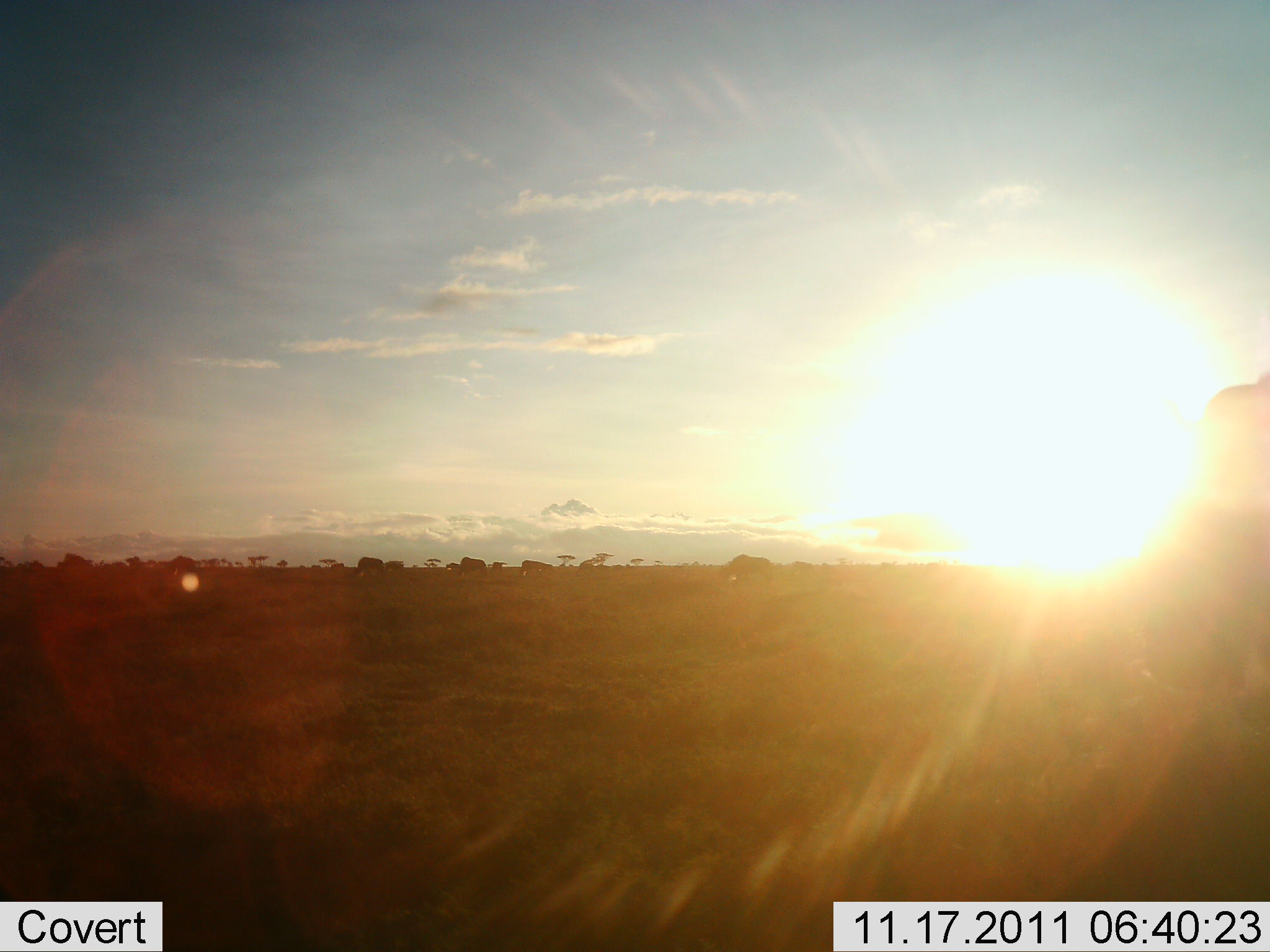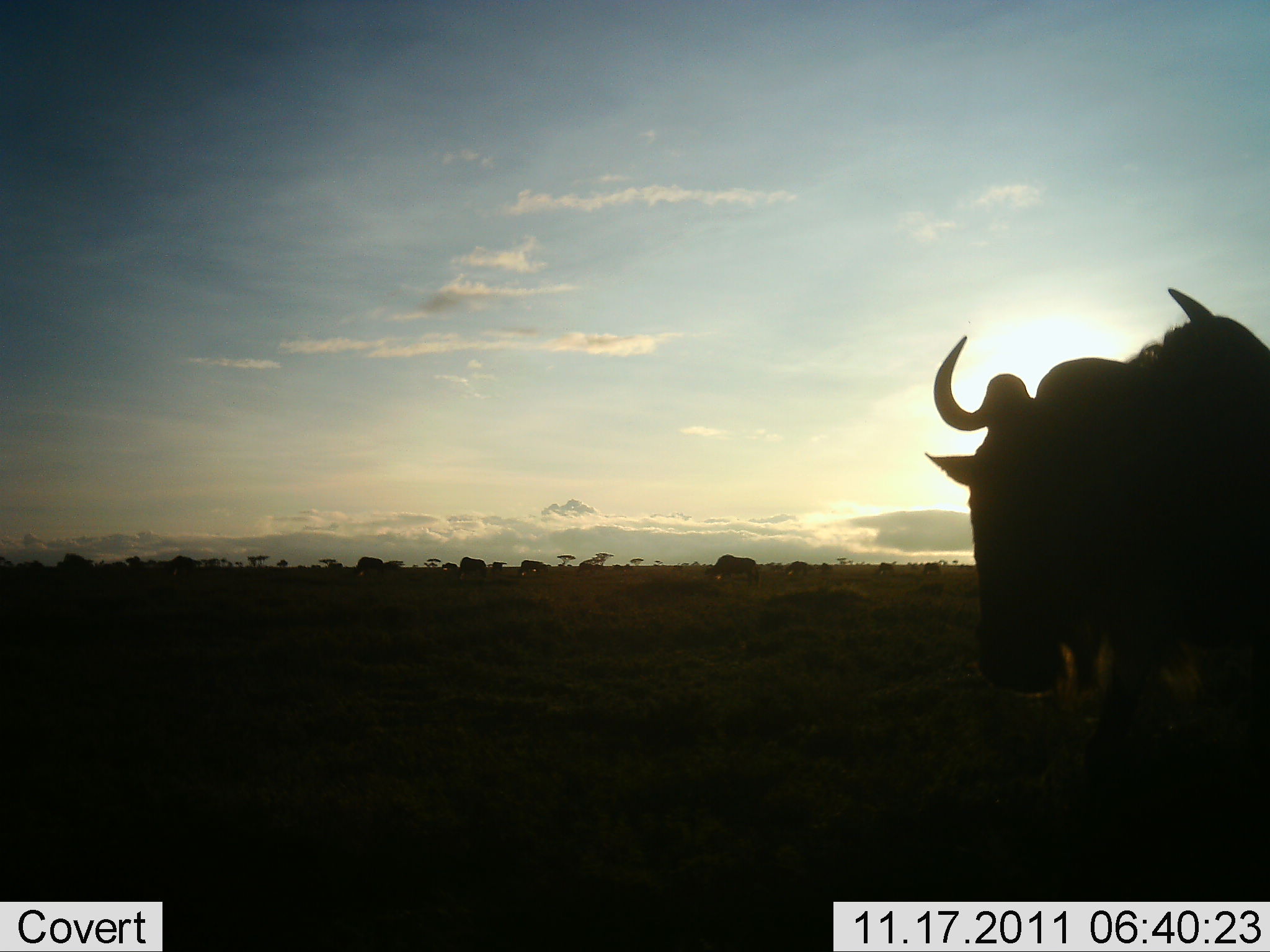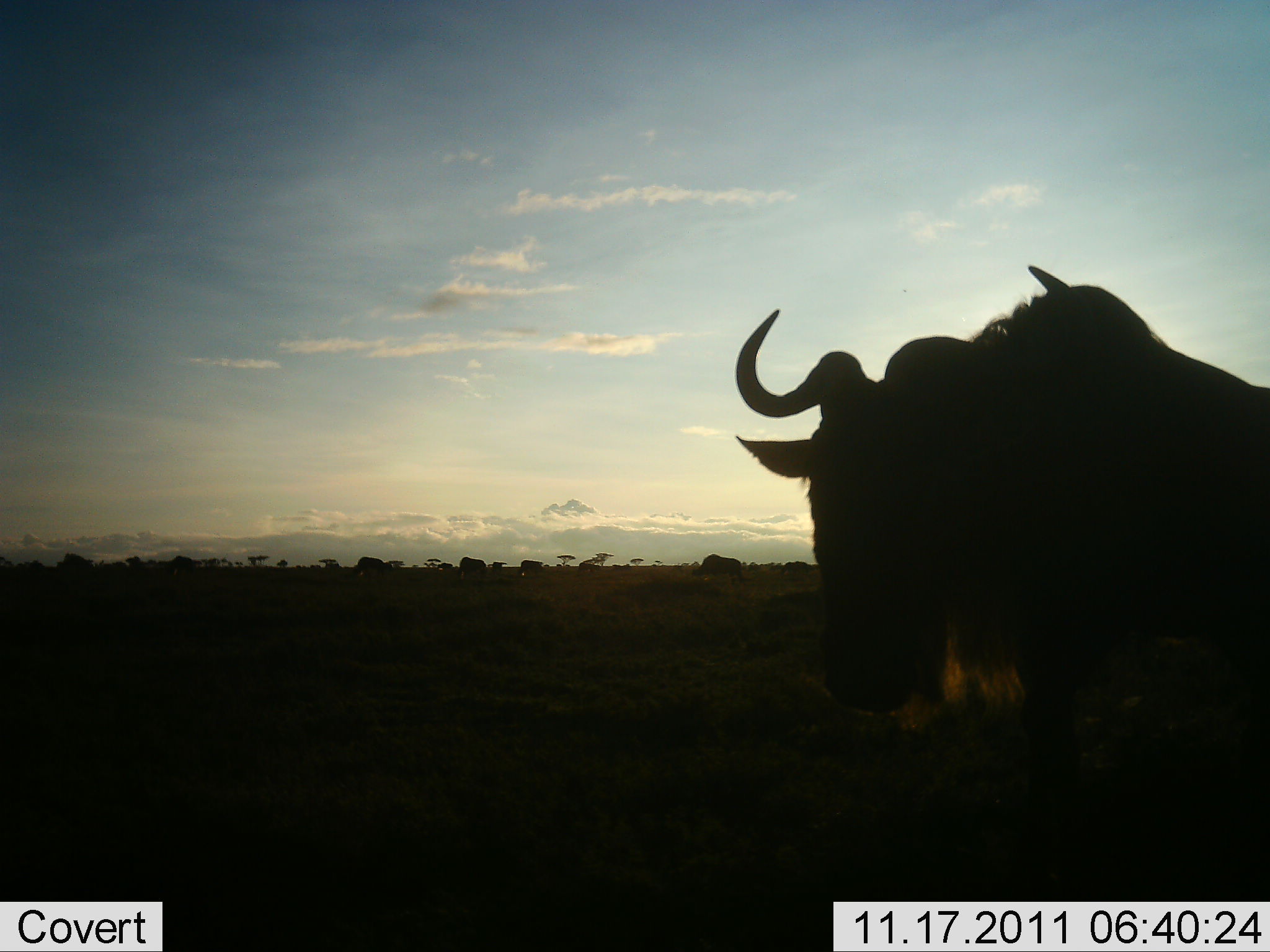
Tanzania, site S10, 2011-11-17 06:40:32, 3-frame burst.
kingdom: Animalia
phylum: Chordata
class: Mammalia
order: Artiodactyla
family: Bovidae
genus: Connochaetes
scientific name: Connochaetes taurinus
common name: blue wildebeest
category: wildebeest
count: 2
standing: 33%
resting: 0%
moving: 75%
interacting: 0%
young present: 0%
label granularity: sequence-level